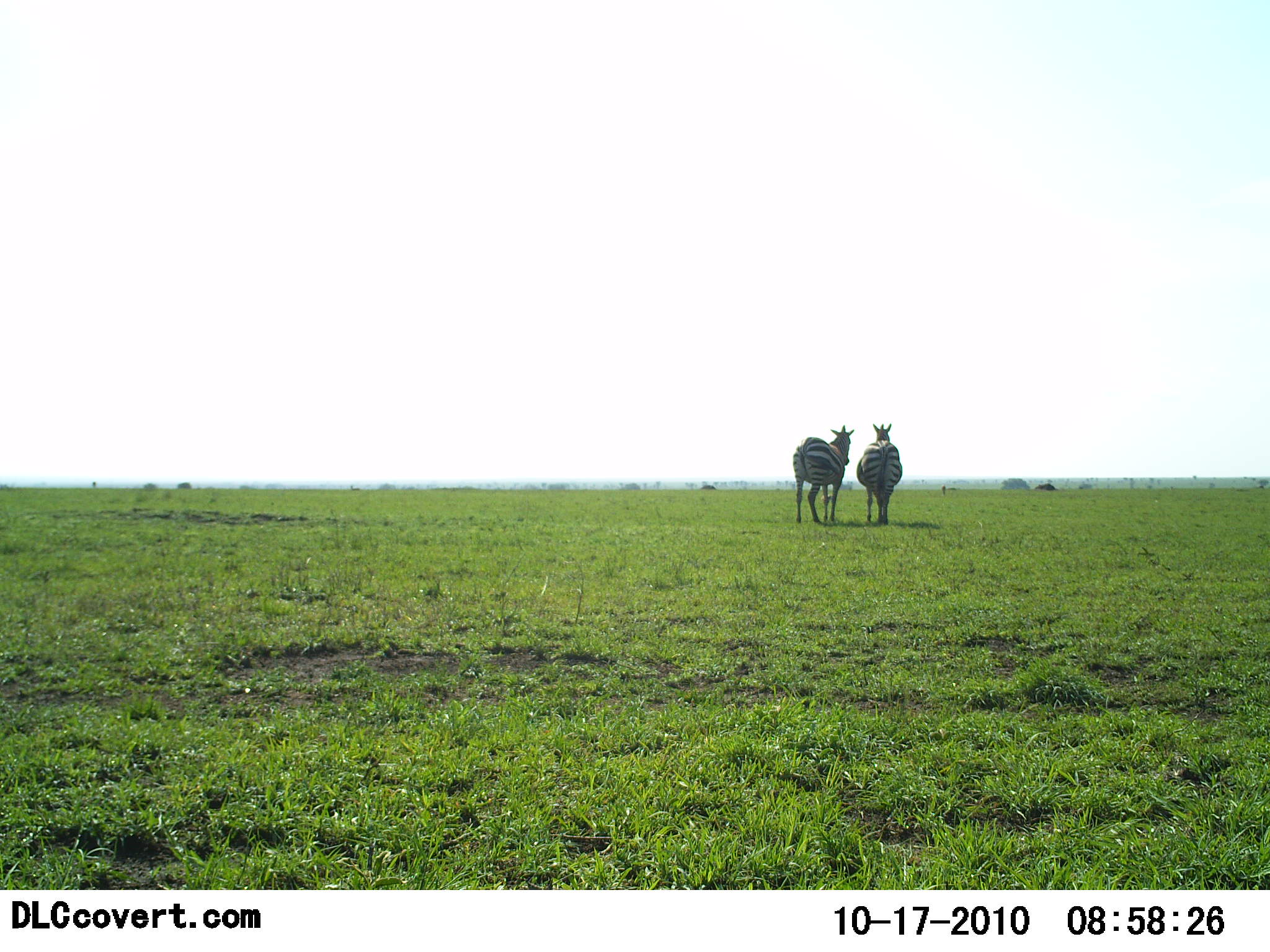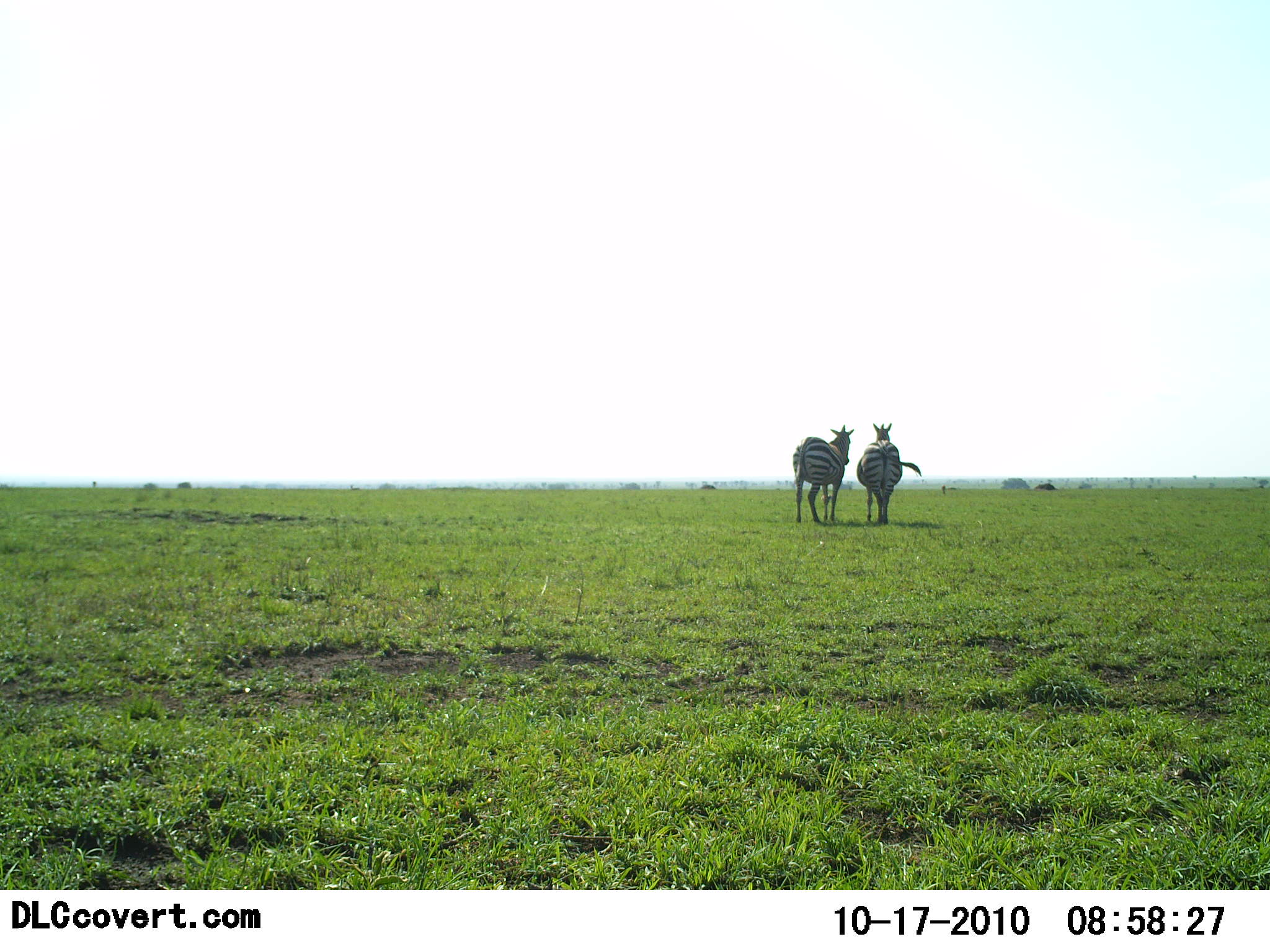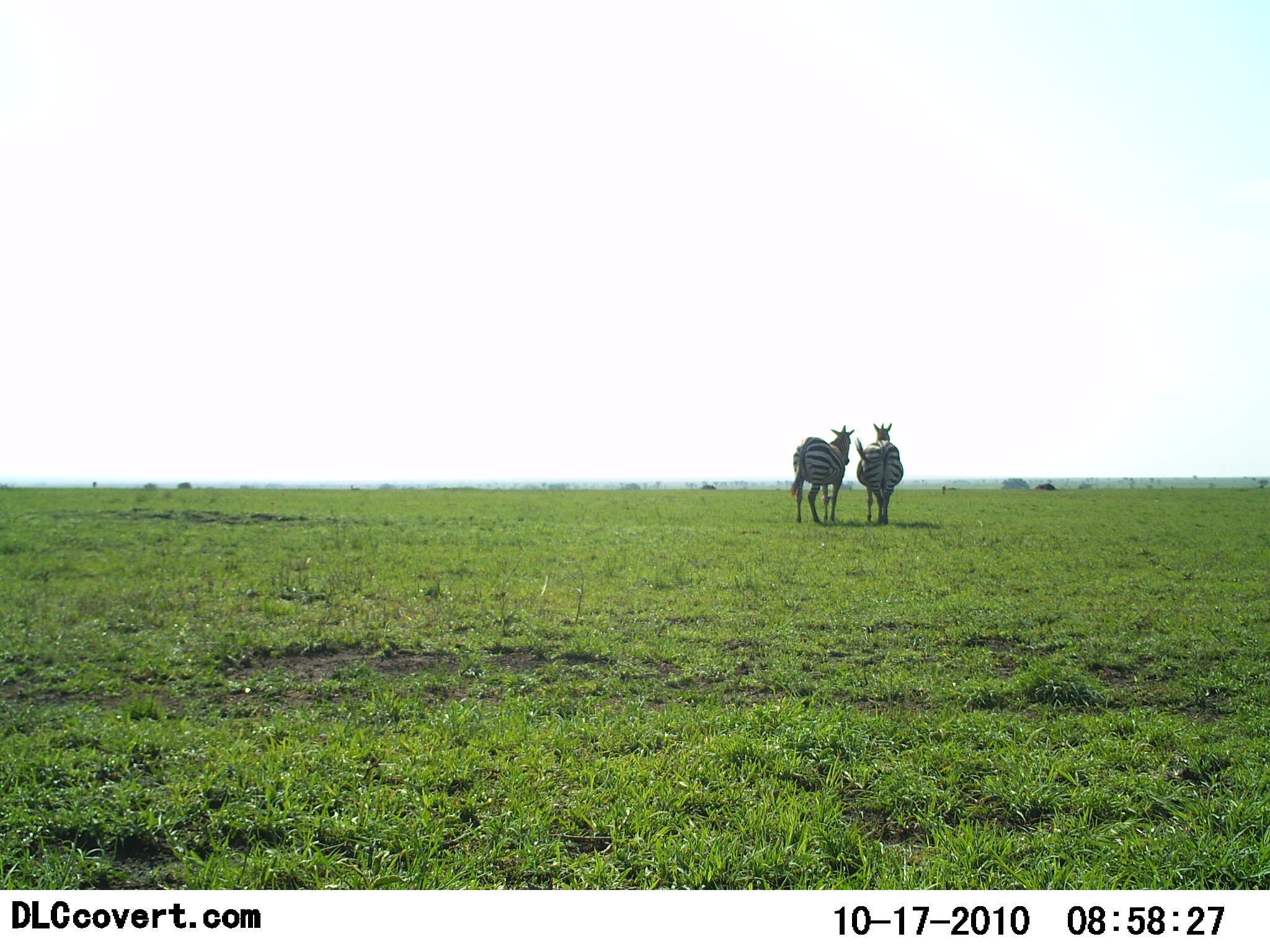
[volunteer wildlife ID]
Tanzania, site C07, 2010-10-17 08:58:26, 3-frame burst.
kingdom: Animalia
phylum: Chordata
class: Mammalia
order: Perissodactyla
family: Equidae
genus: Equus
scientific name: Equus quagga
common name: plains zebra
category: zebra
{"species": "zebra (plains zebra) (Equus quagga)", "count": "2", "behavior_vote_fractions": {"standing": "90%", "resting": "10%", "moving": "5%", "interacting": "0%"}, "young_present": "5%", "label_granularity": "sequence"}